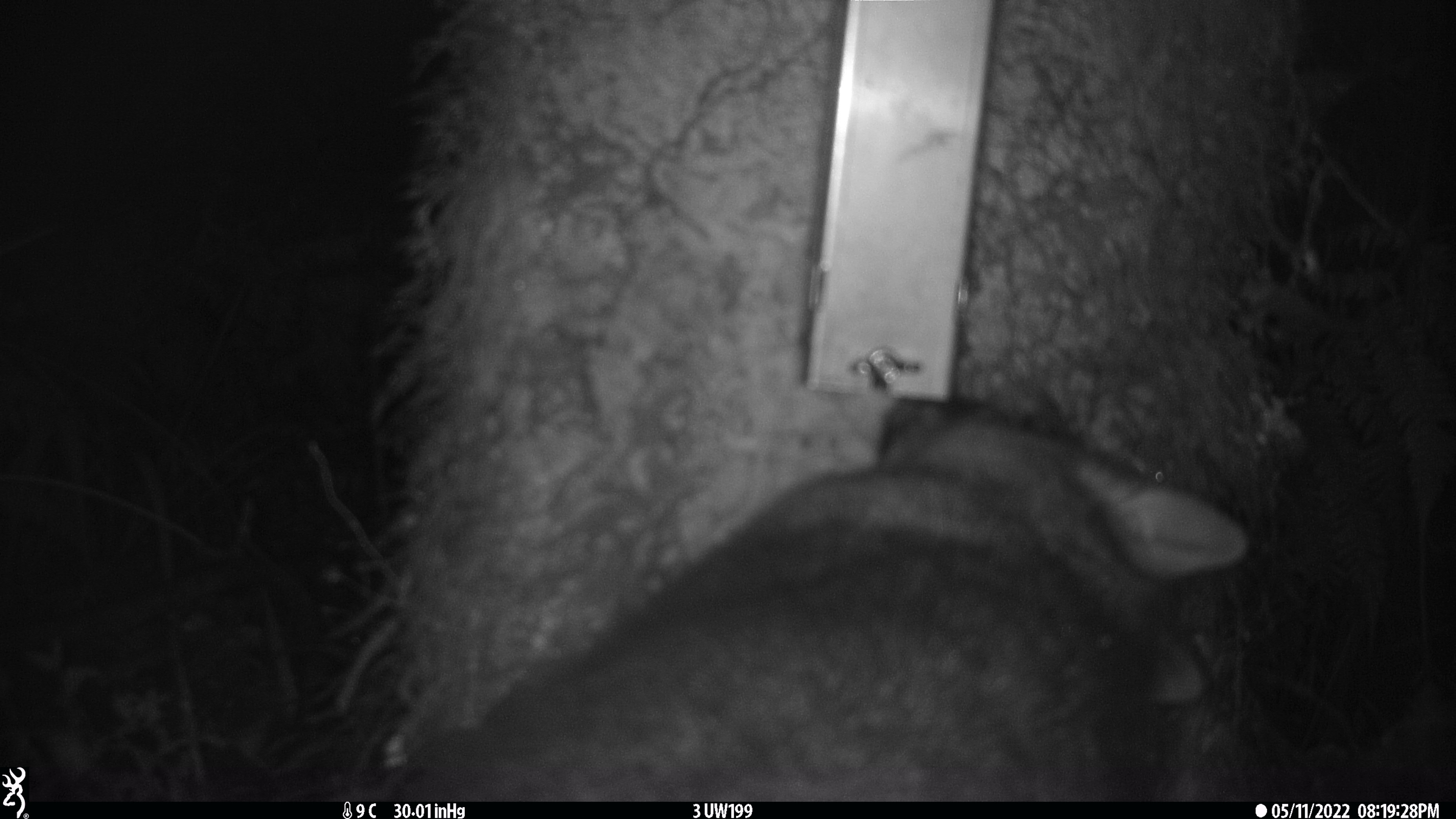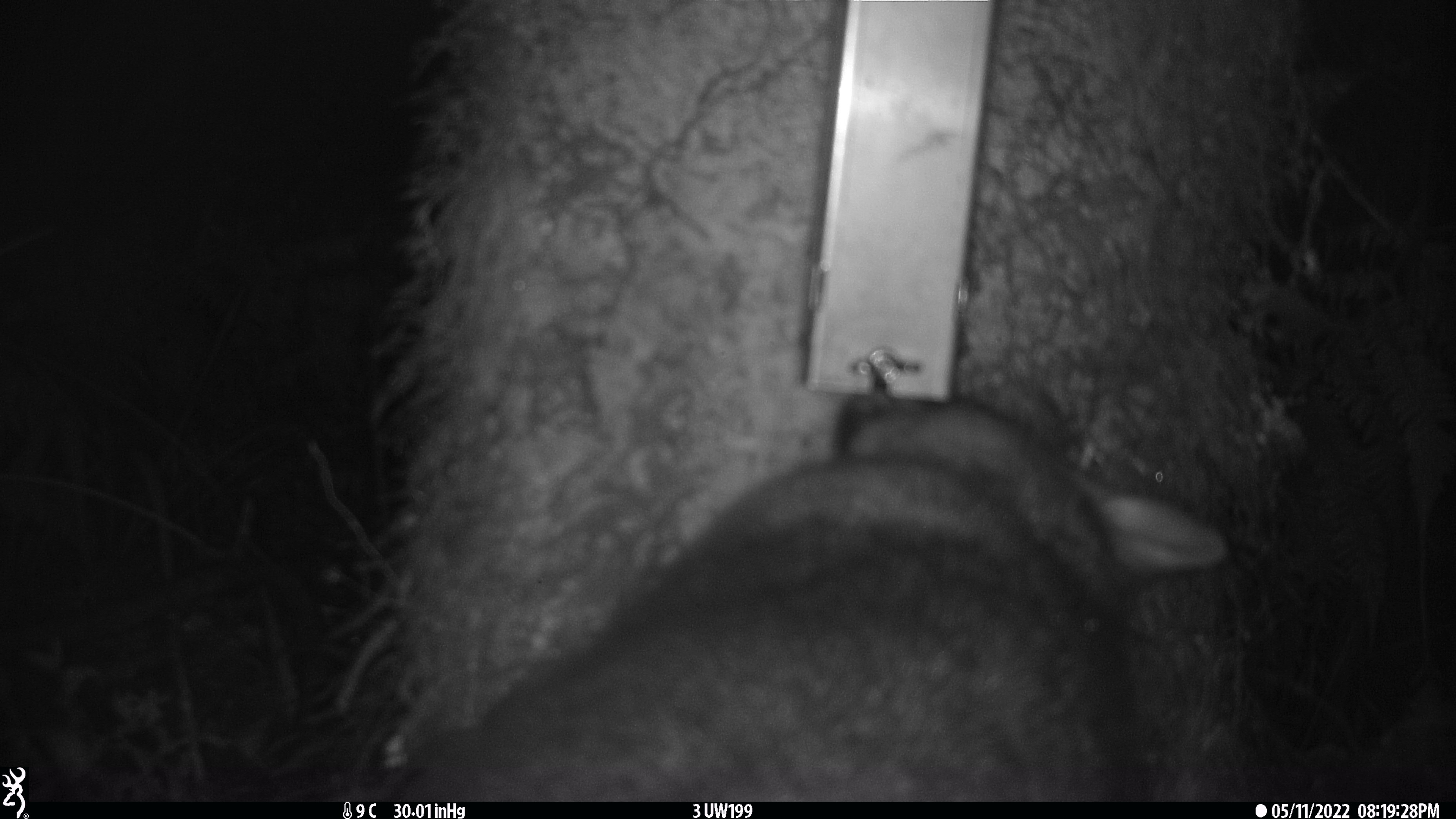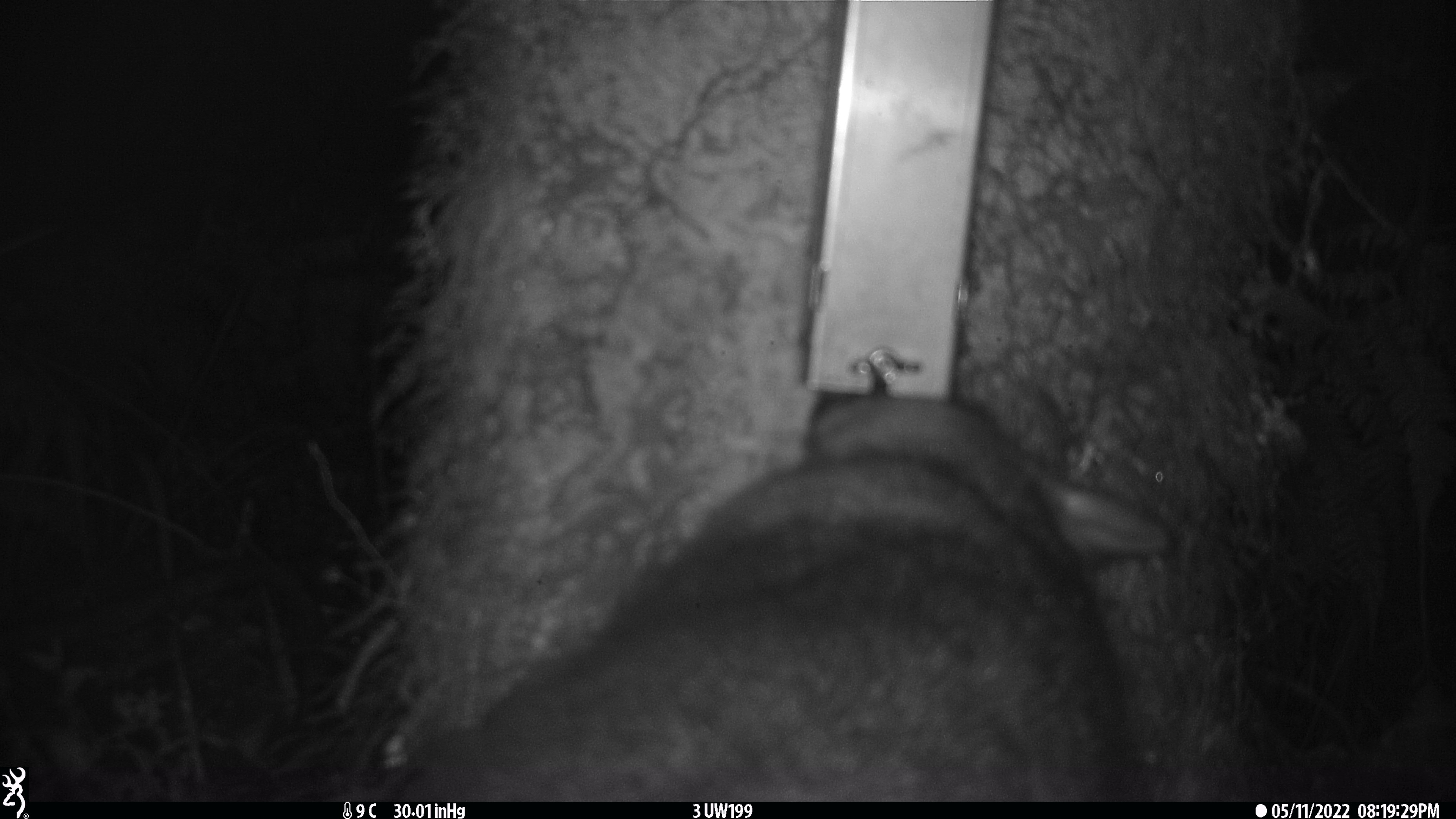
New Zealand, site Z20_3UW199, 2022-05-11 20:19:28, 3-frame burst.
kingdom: Animalia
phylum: Chordata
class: Mammalia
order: Diprotodontia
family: Phalangeridae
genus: Trichosurus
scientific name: Trichosurus vulpecula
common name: common brushtail possum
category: possum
Possum (common brushtail possum) (Trichosurus vulpecula).